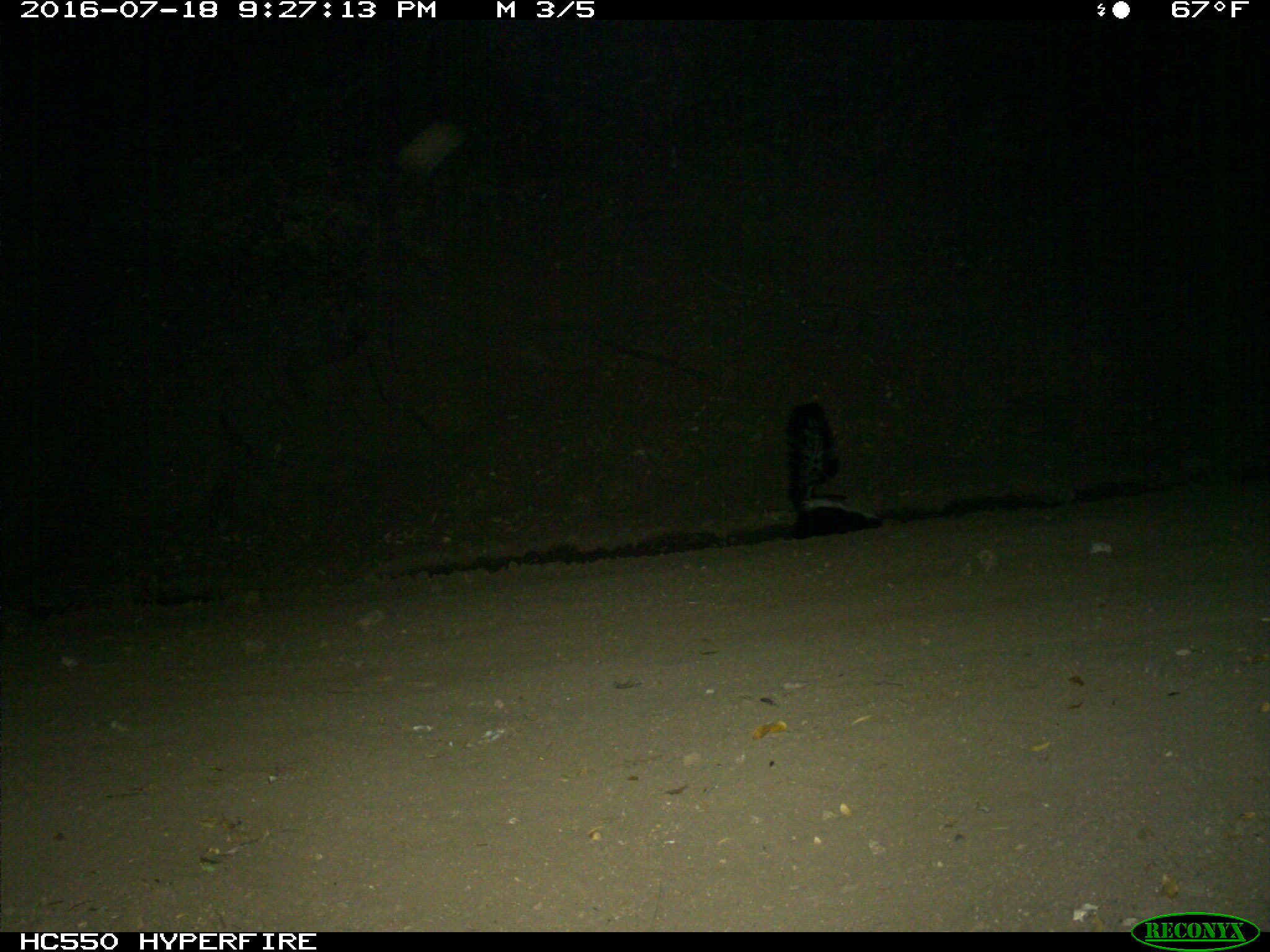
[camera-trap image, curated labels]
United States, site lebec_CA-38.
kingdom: Animalia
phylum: Chordata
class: Mammalia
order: Carnivora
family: Mephitidae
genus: Mephitis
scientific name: Mephitis mephitis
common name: striped skunk